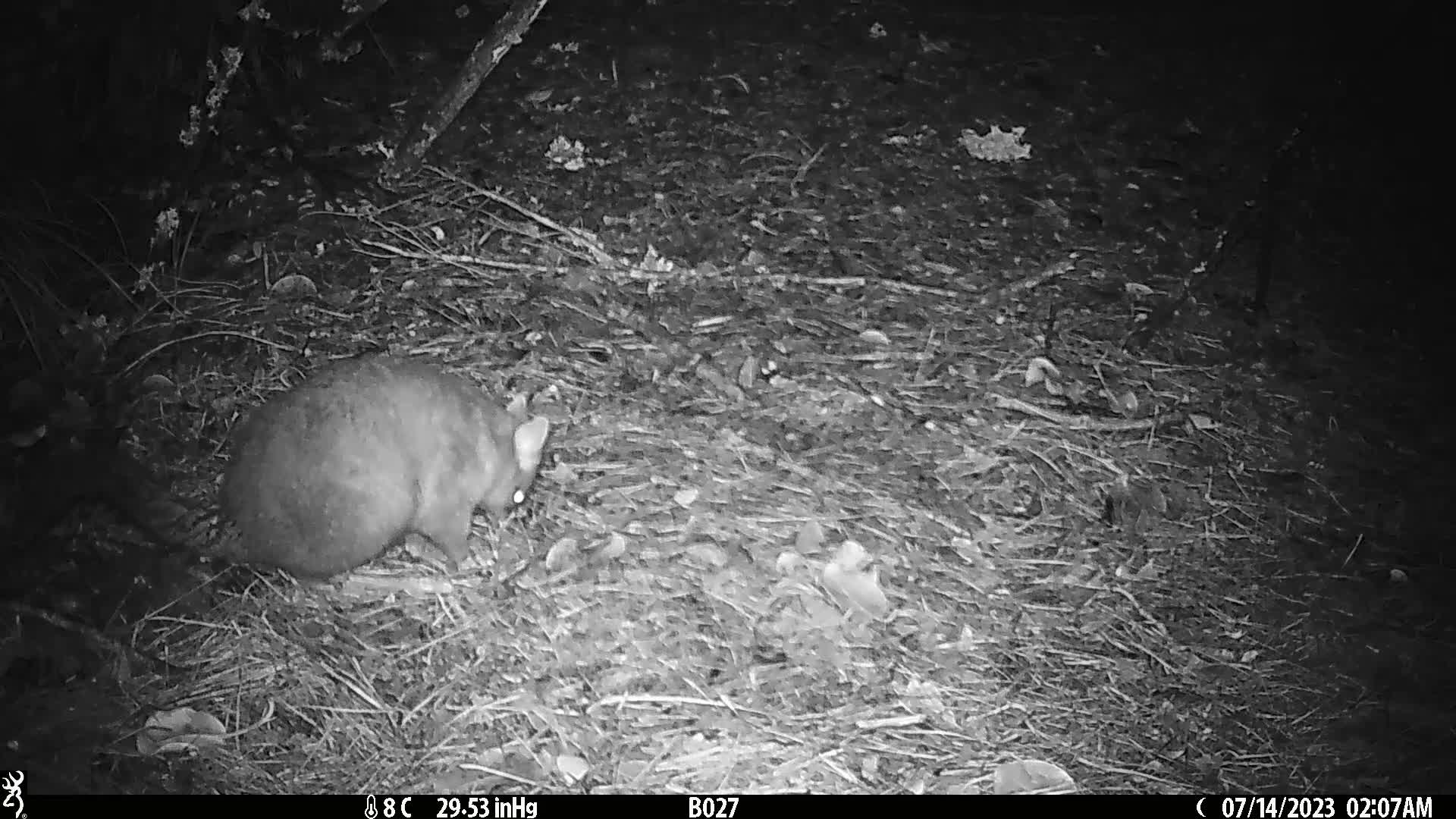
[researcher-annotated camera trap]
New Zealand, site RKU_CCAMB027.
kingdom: Animalia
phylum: Chordata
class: Mammalia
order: Diprotodontia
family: Phalangeridae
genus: Trichosurus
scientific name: Trichosurus vulpecula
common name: common brushtail possum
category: possum